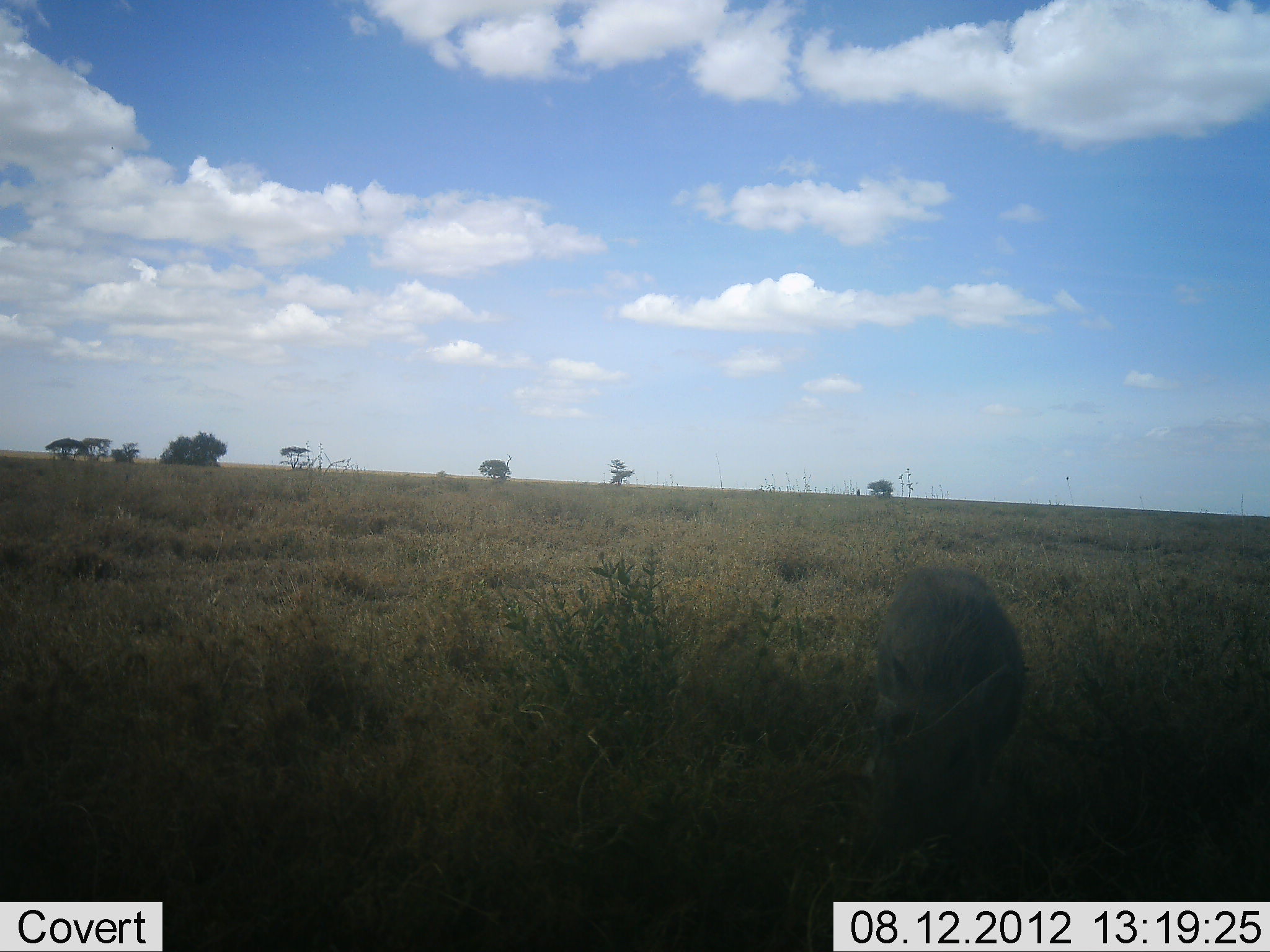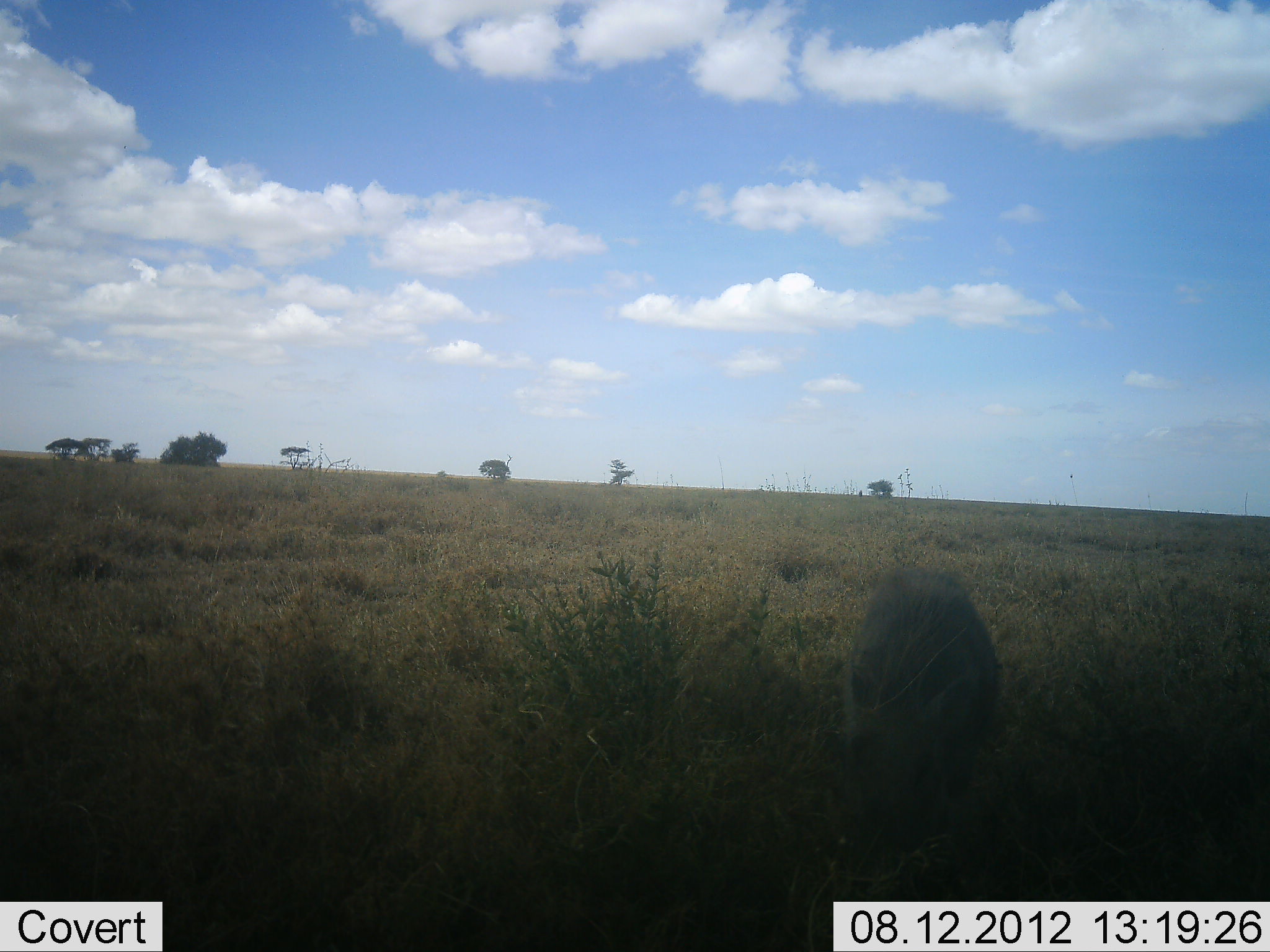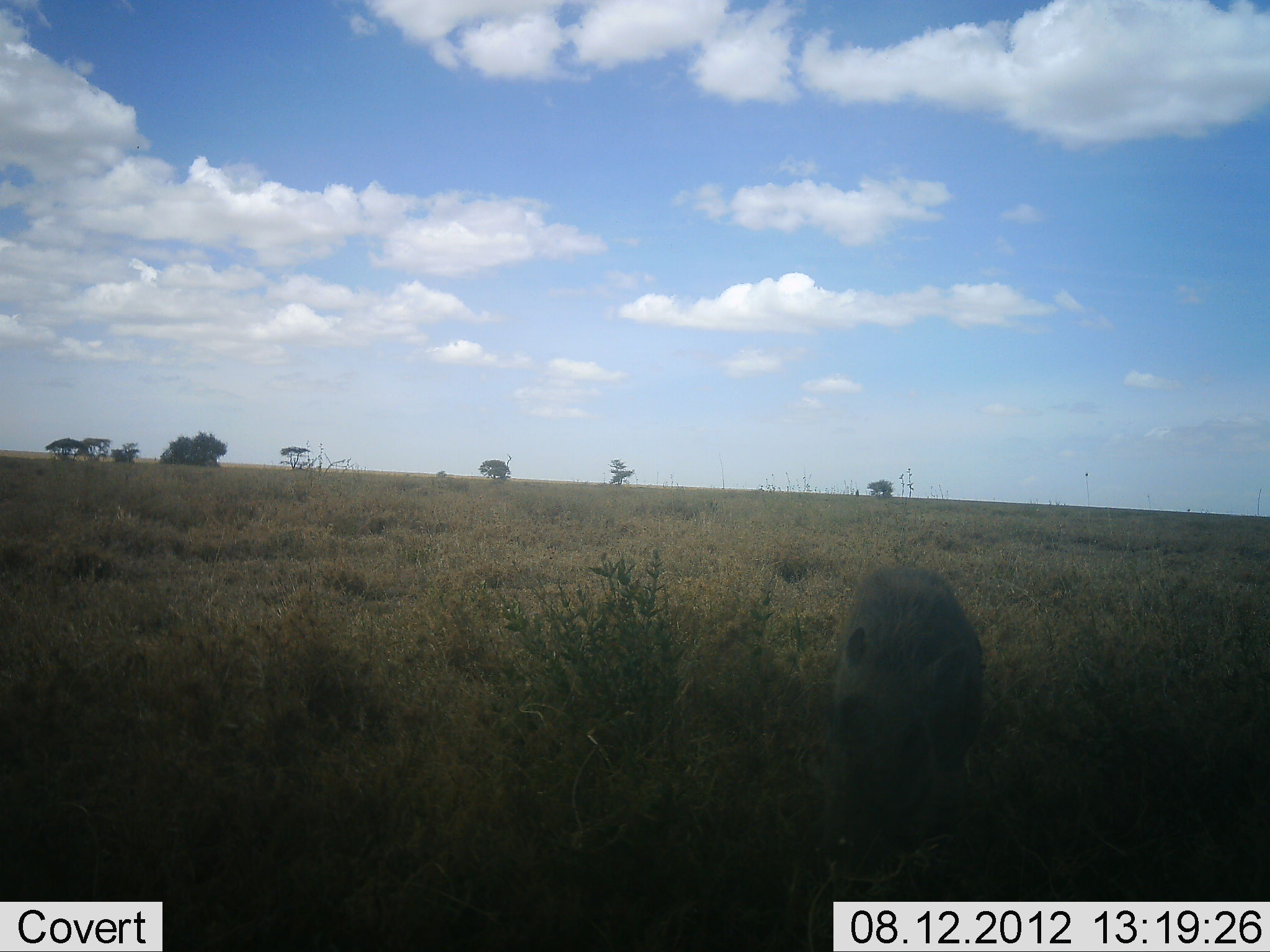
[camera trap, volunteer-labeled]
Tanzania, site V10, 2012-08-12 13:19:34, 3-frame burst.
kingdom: Animalia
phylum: Chordata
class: Mammalia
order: Artiodactyla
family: Suidae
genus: Phacochoerus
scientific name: Phacochoerus africanus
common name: warthog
Warthog (Phacochoerus africanus), count 1. Behavior (volunteer vote fractions): standing 30%, resting 0%, moving 30%, interacting 0%. Young present (vote fraction): 0%. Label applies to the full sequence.